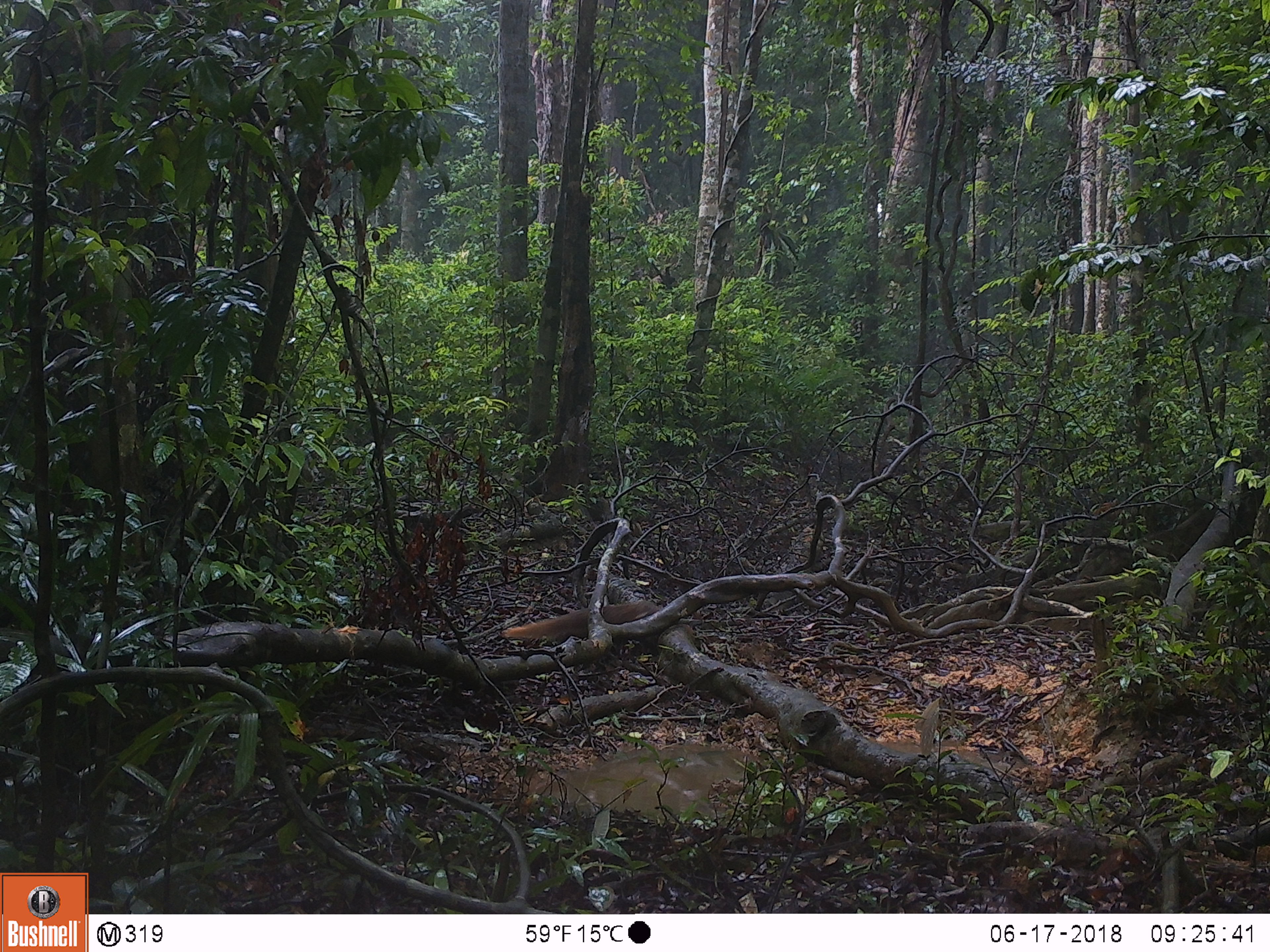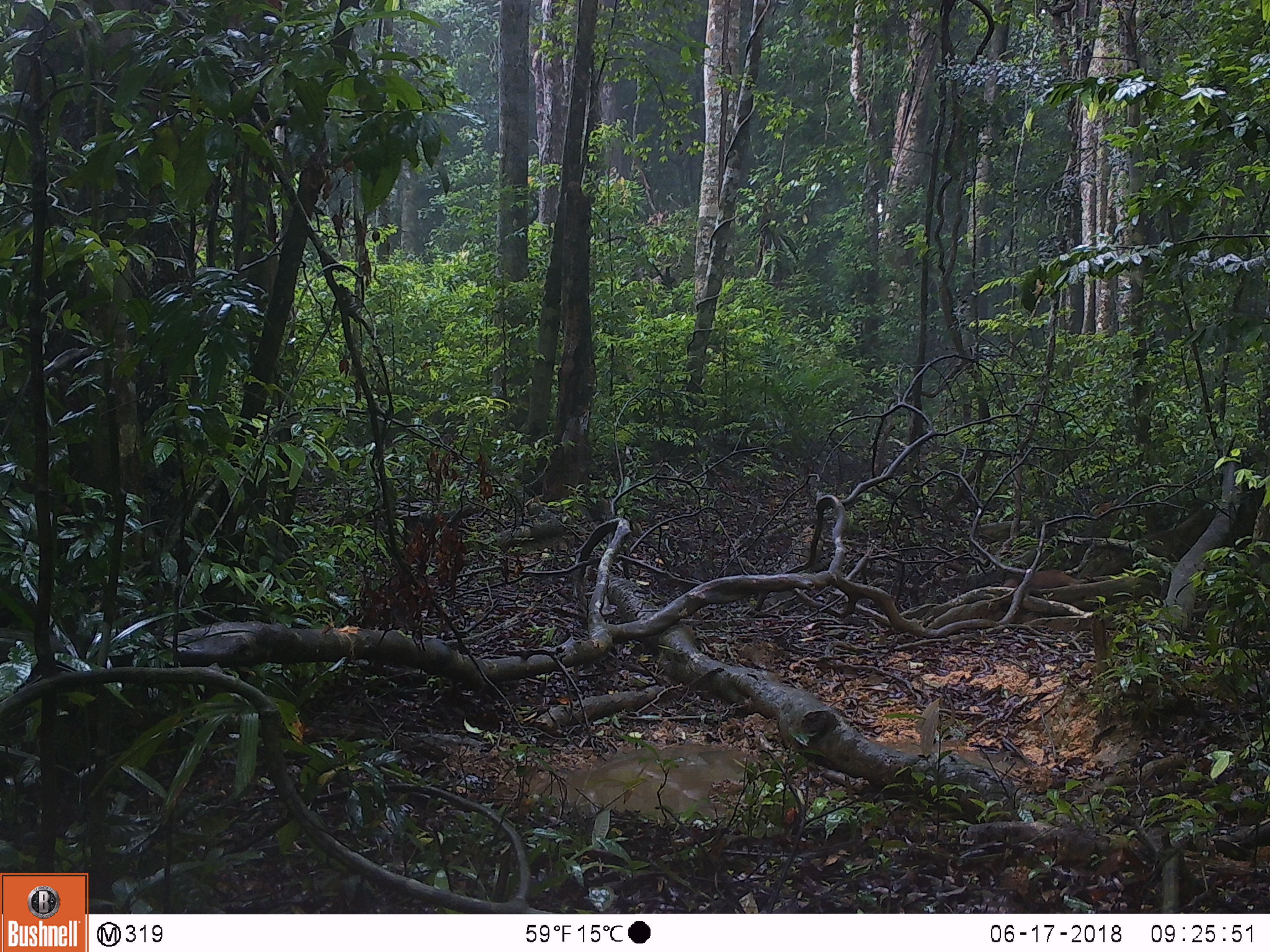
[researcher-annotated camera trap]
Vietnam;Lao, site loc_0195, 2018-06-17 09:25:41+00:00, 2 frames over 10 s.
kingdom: Animalia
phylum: Chordata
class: Mammalia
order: Carnivora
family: Herpestidae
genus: Urva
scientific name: Urva urva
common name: crab-eating mongoose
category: crab eating mongoose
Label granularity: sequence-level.